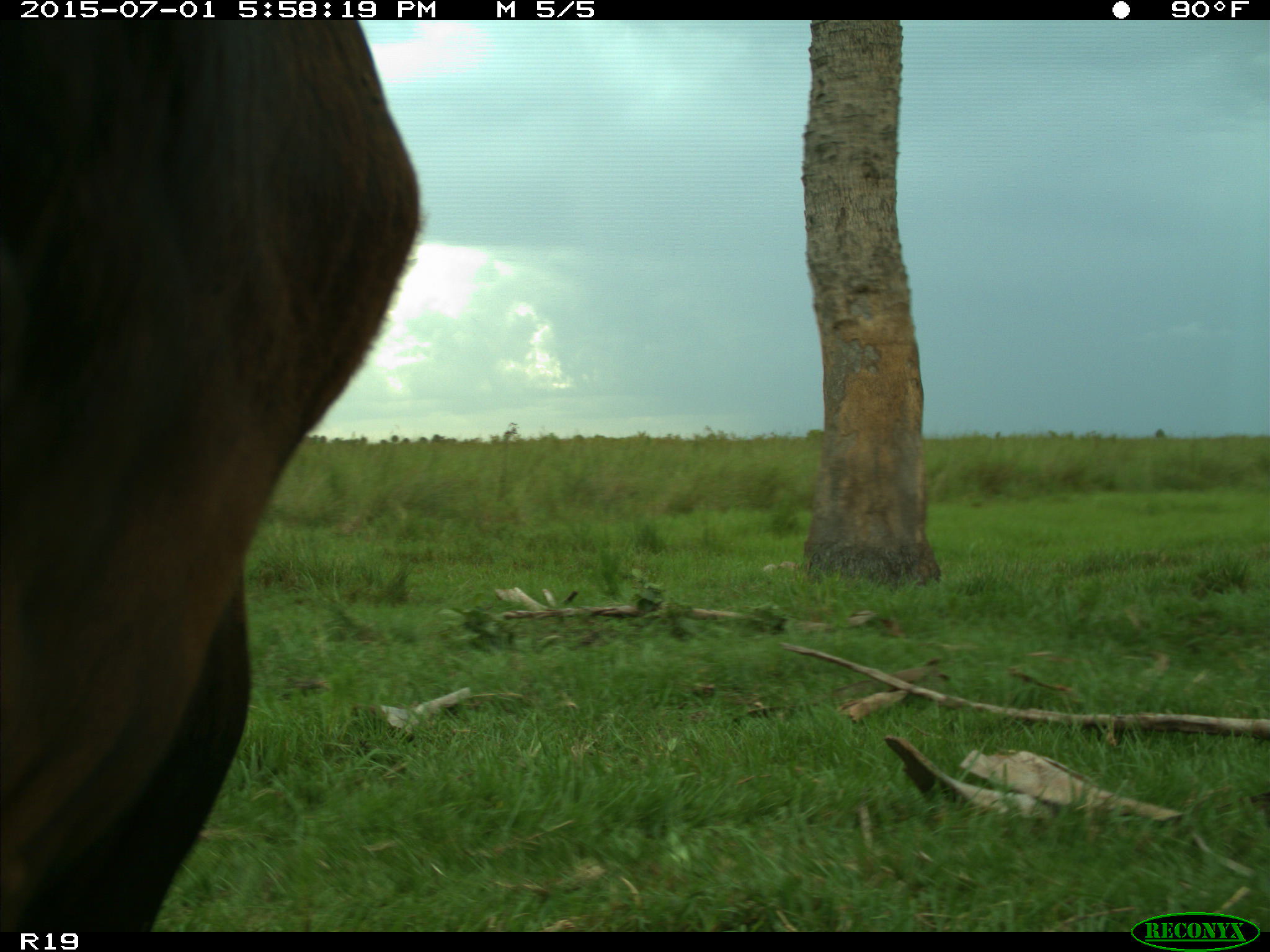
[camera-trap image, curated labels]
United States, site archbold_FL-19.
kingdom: Animalia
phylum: Chordata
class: Mammalia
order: Artiodactyla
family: Bovidae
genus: Bos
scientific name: Bos taurus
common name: domestic cow